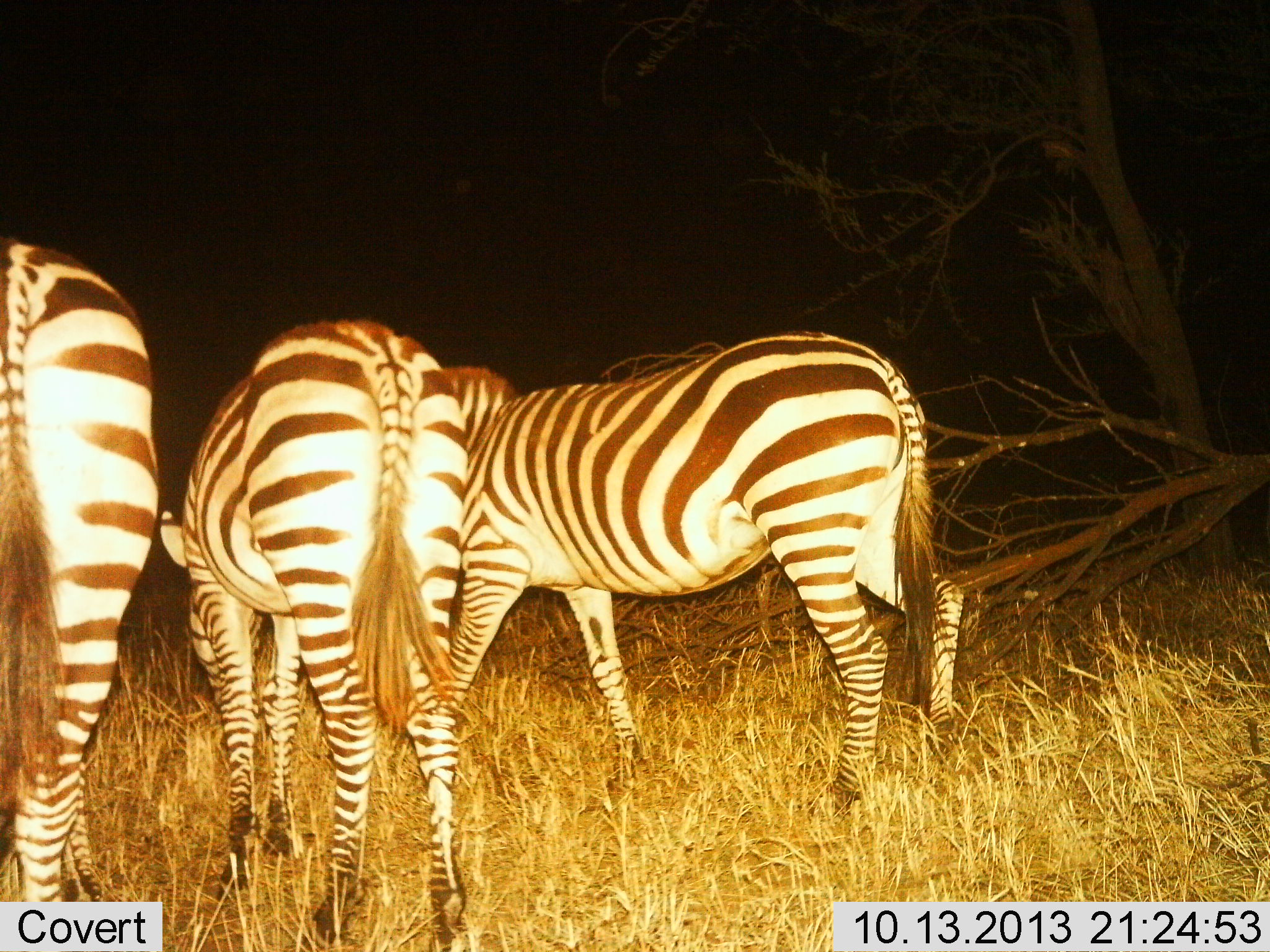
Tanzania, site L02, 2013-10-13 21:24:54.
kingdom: Animalia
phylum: Chordata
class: Mammalia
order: Perissodactyla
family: Equidae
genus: Equus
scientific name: Equus quagga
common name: plains zebra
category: zebra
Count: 3.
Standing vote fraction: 50%.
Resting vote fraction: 0%.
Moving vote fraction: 20%.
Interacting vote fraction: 0%.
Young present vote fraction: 0%.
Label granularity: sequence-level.